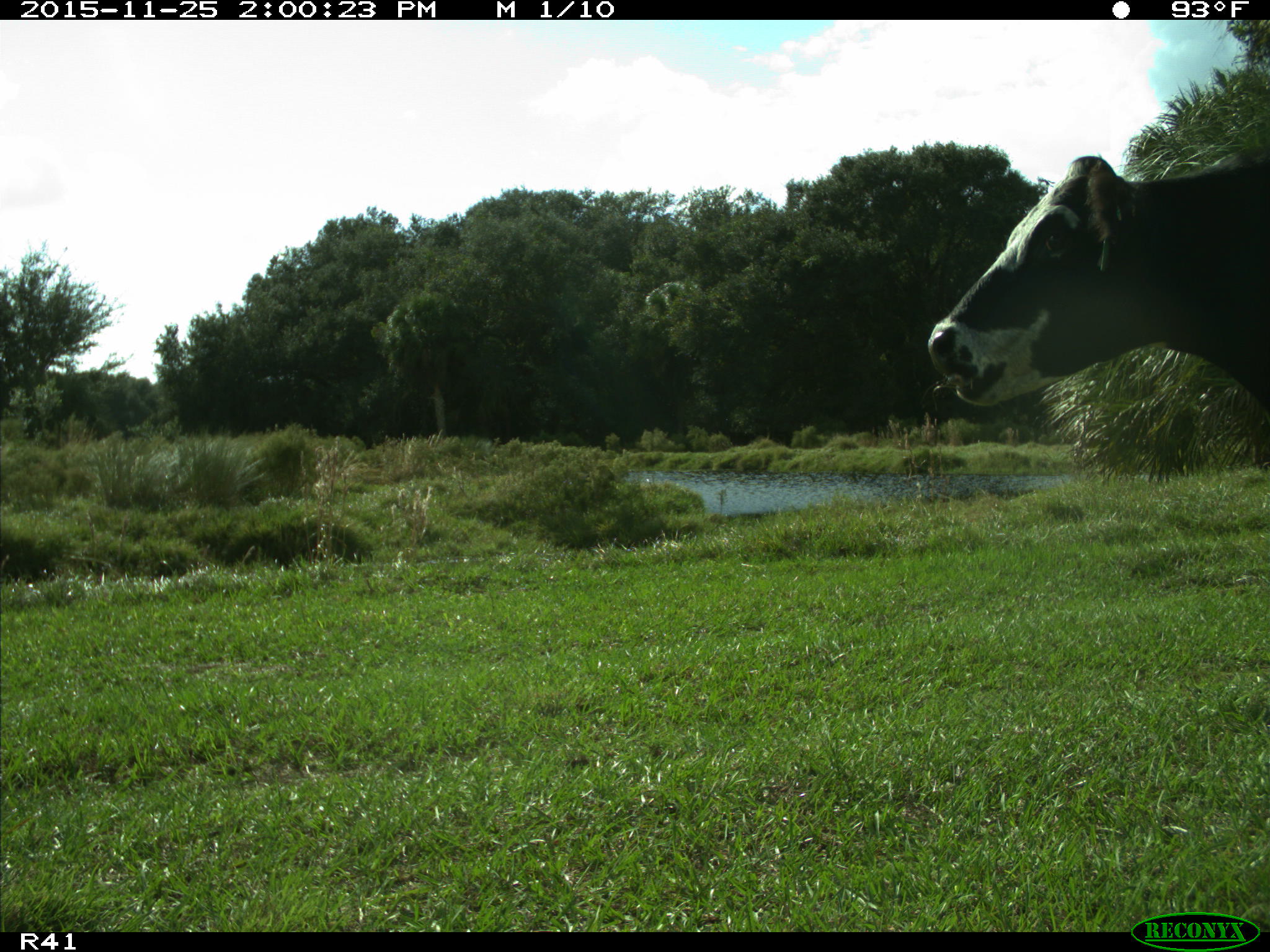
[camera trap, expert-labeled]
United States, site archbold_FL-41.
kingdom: Animalia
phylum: Chordata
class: Mammalia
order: Artiodactyla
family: Bovidae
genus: Bos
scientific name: Bos taurus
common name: domestic cow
Bos taurus (domestic cow).